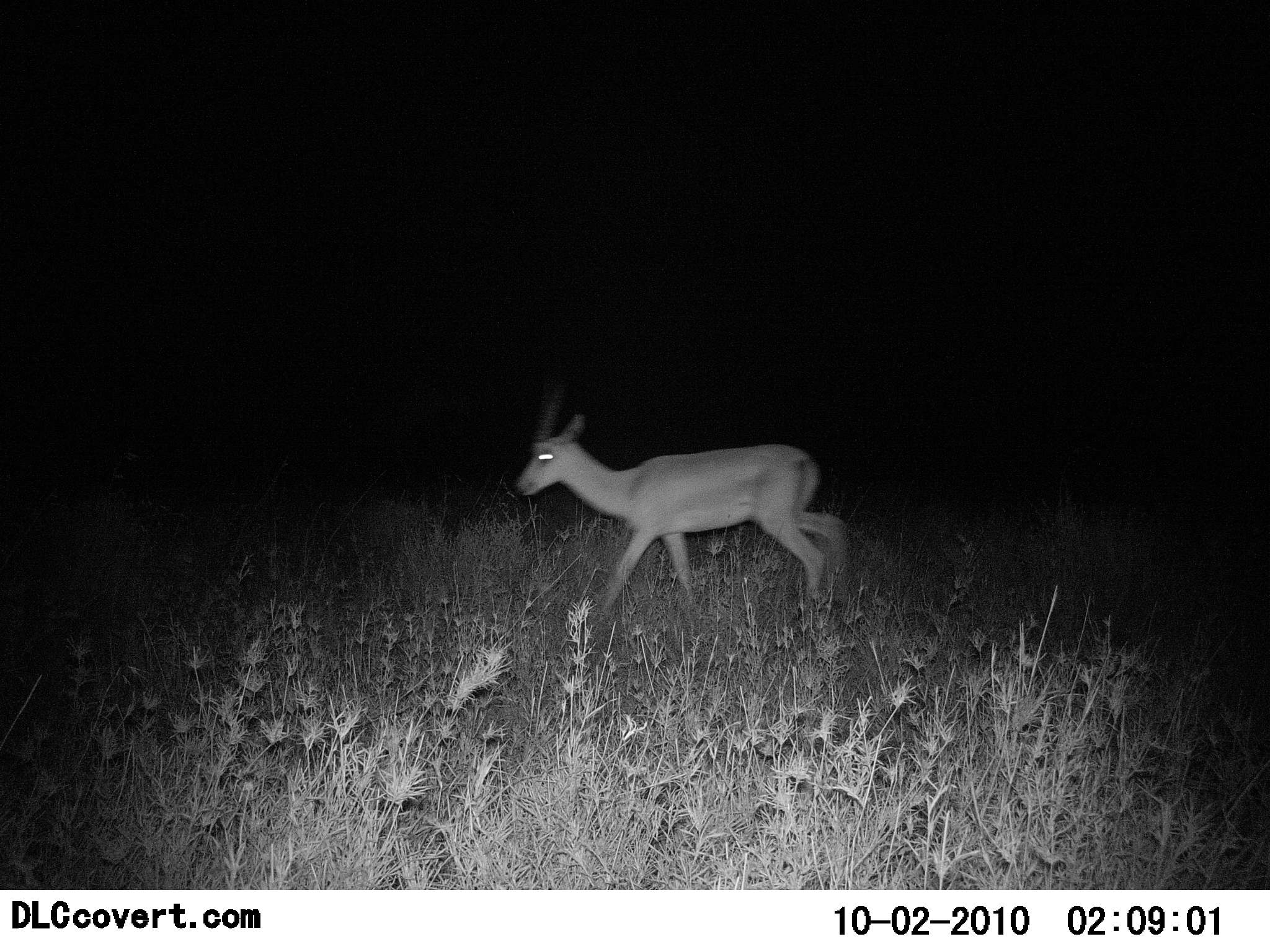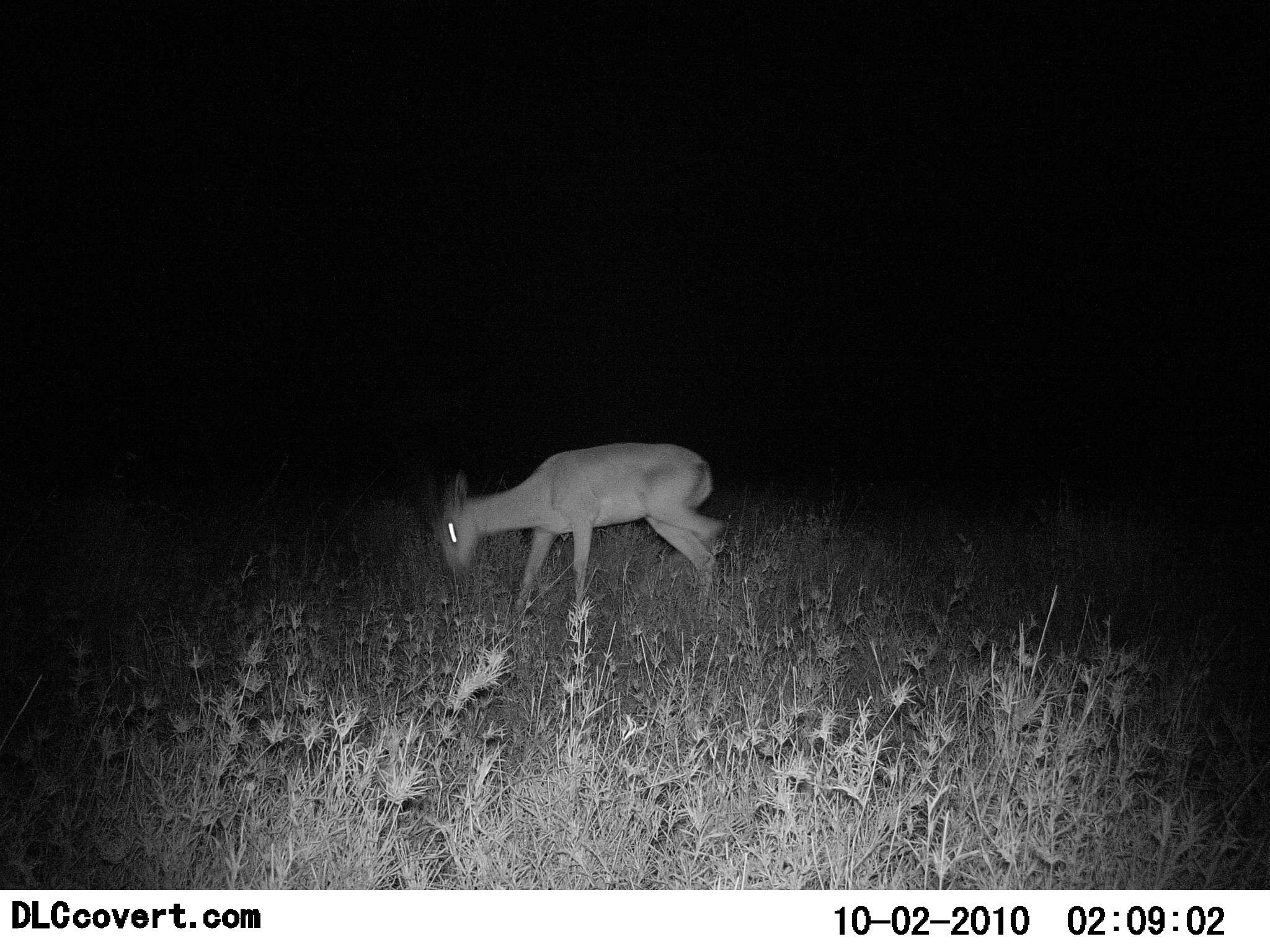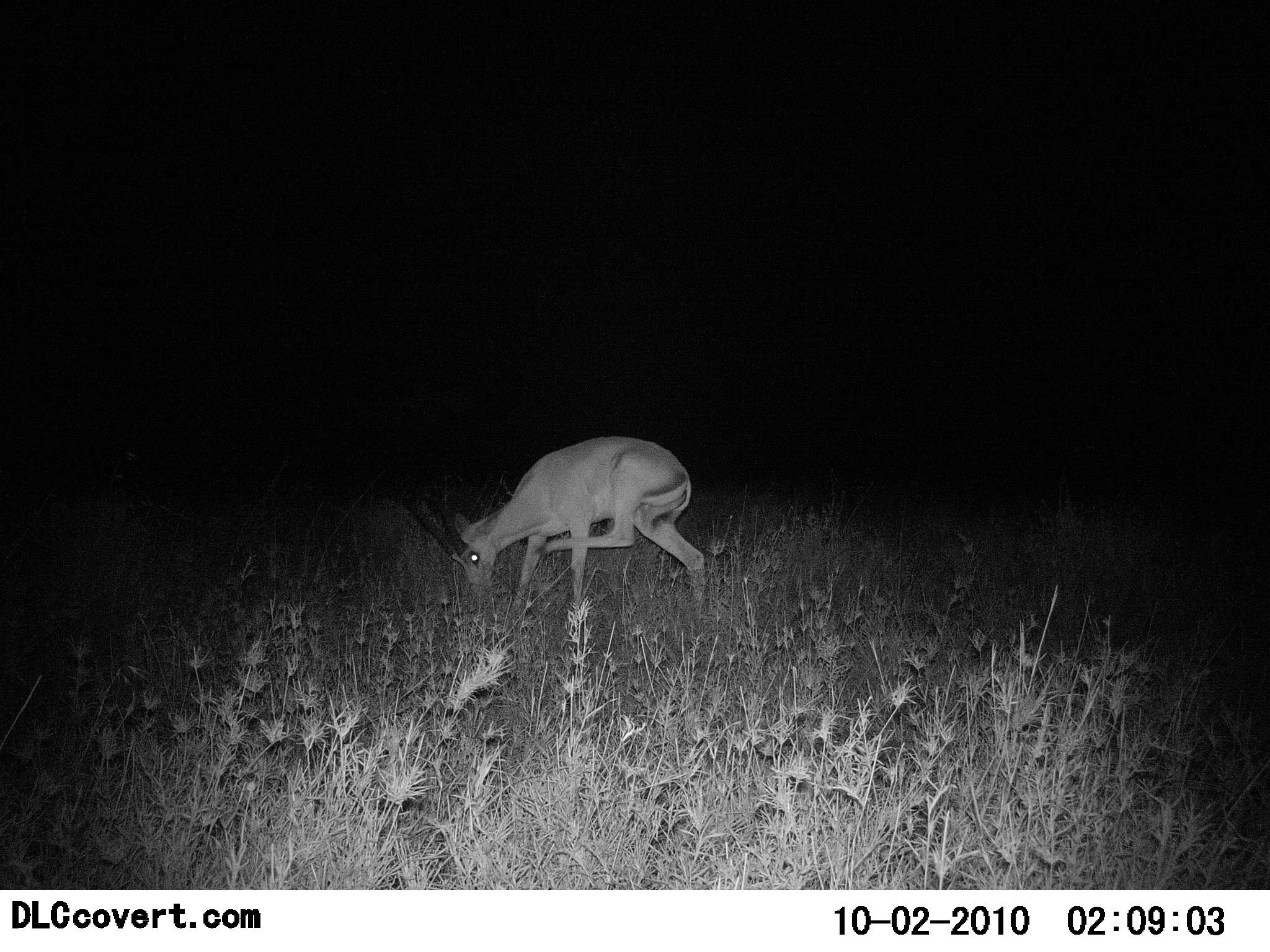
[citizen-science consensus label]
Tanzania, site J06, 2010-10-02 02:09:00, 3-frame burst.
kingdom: Animalia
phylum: Chordata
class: Mammalia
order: Artiodactyla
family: Bovidae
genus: Nanger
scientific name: Nanger granti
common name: grant's gazelle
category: gazellegrants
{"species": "gazellegrants (grant's gazelle) (Nanger granti)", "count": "1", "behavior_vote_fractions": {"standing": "9%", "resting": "0%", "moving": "73%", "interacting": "0%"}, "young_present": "0%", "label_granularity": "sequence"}